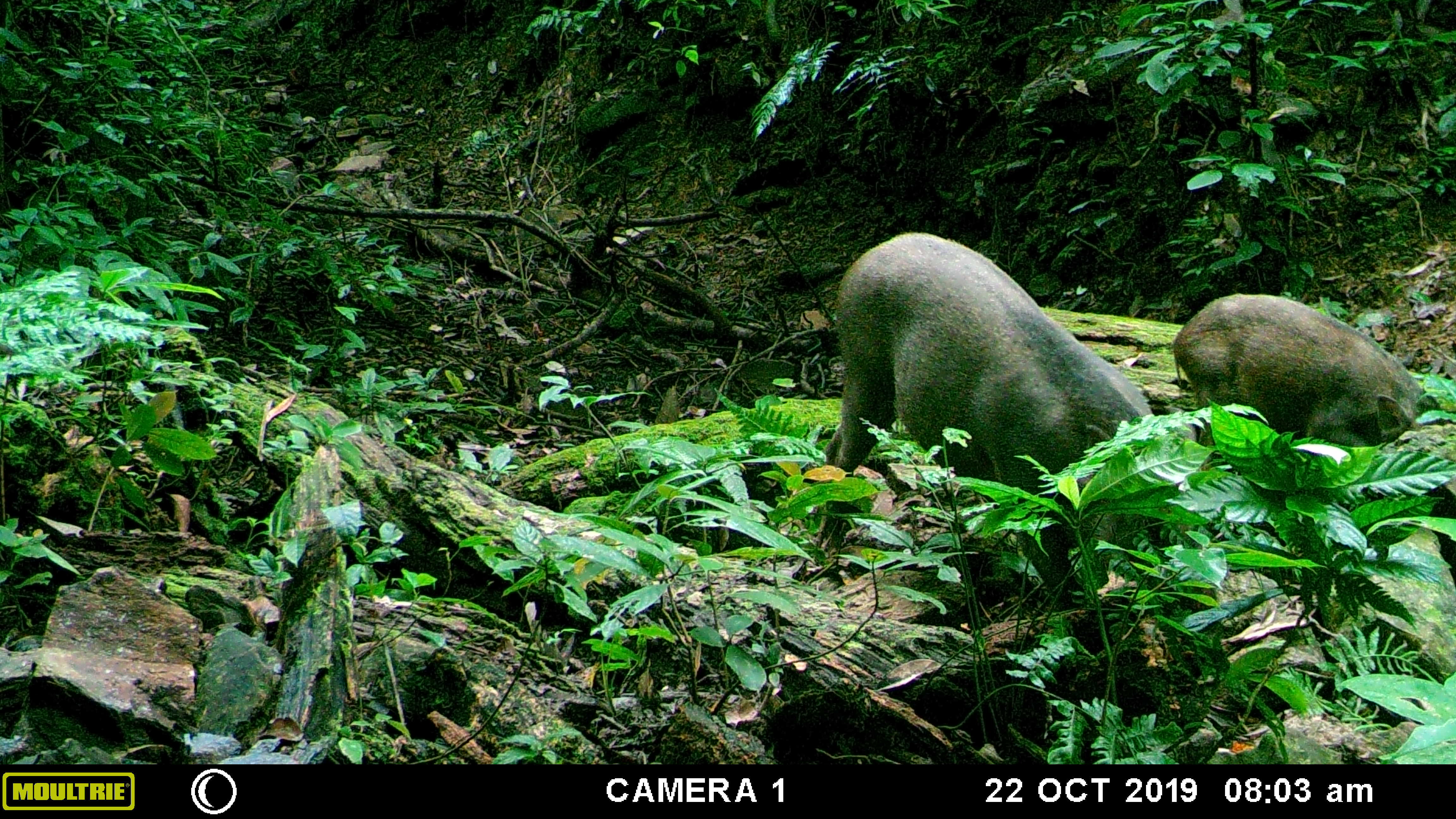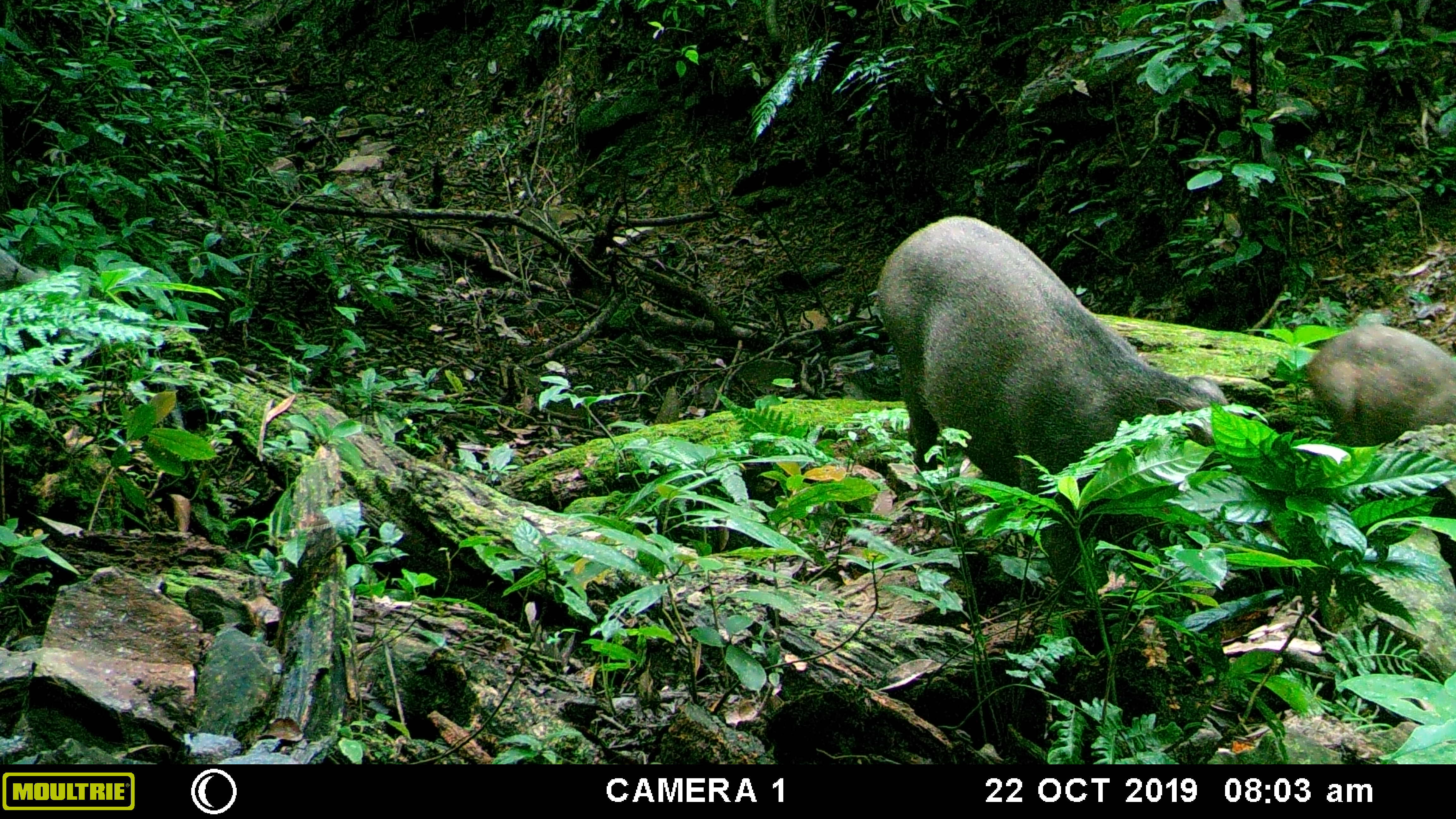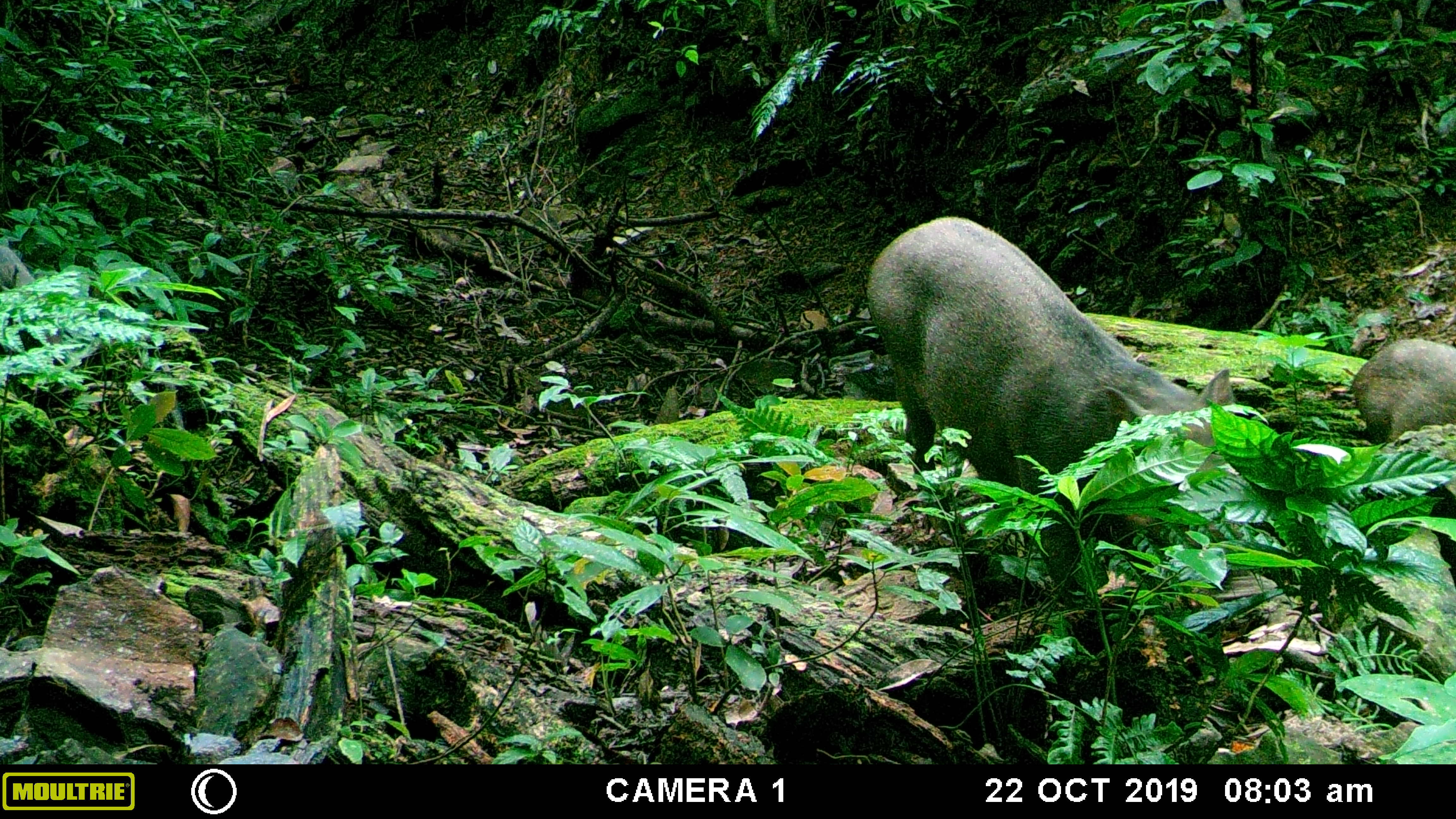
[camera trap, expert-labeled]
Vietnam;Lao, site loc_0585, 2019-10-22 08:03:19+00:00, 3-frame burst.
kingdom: Animalia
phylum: Chordata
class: Mammalia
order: Artiodactyla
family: Suidae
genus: Sus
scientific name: Sus scrofa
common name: eurasian wild pig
Eurasian wild pig (Sus scrofa). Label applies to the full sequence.